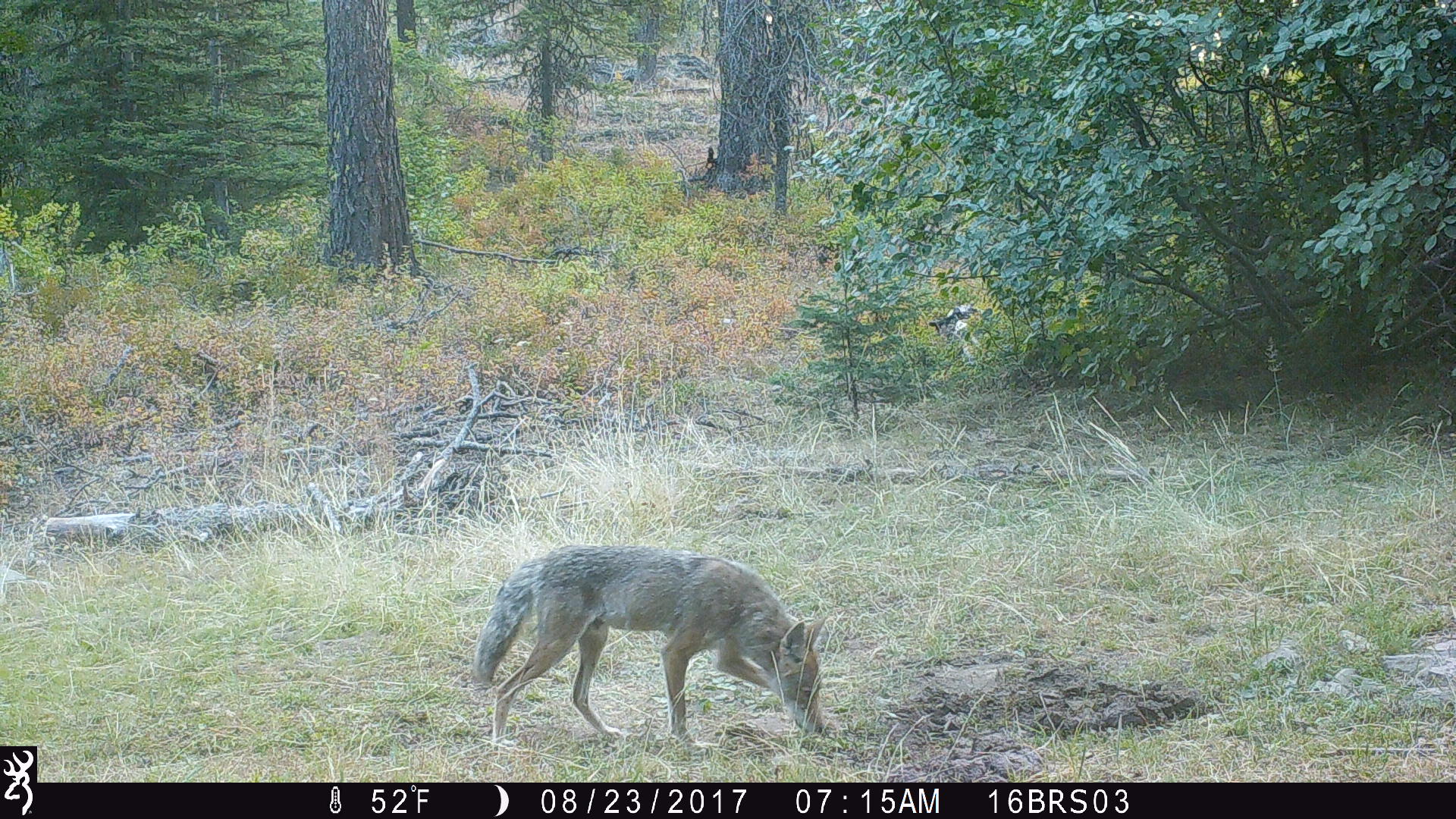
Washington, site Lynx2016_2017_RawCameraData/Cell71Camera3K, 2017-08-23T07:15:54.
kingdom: Animalia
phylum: Chordata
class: Mammalia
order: Carnivora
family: Canidae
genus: Canis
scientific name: Canis latrans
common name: coyote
Canis latrans (coyote). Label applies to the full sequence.